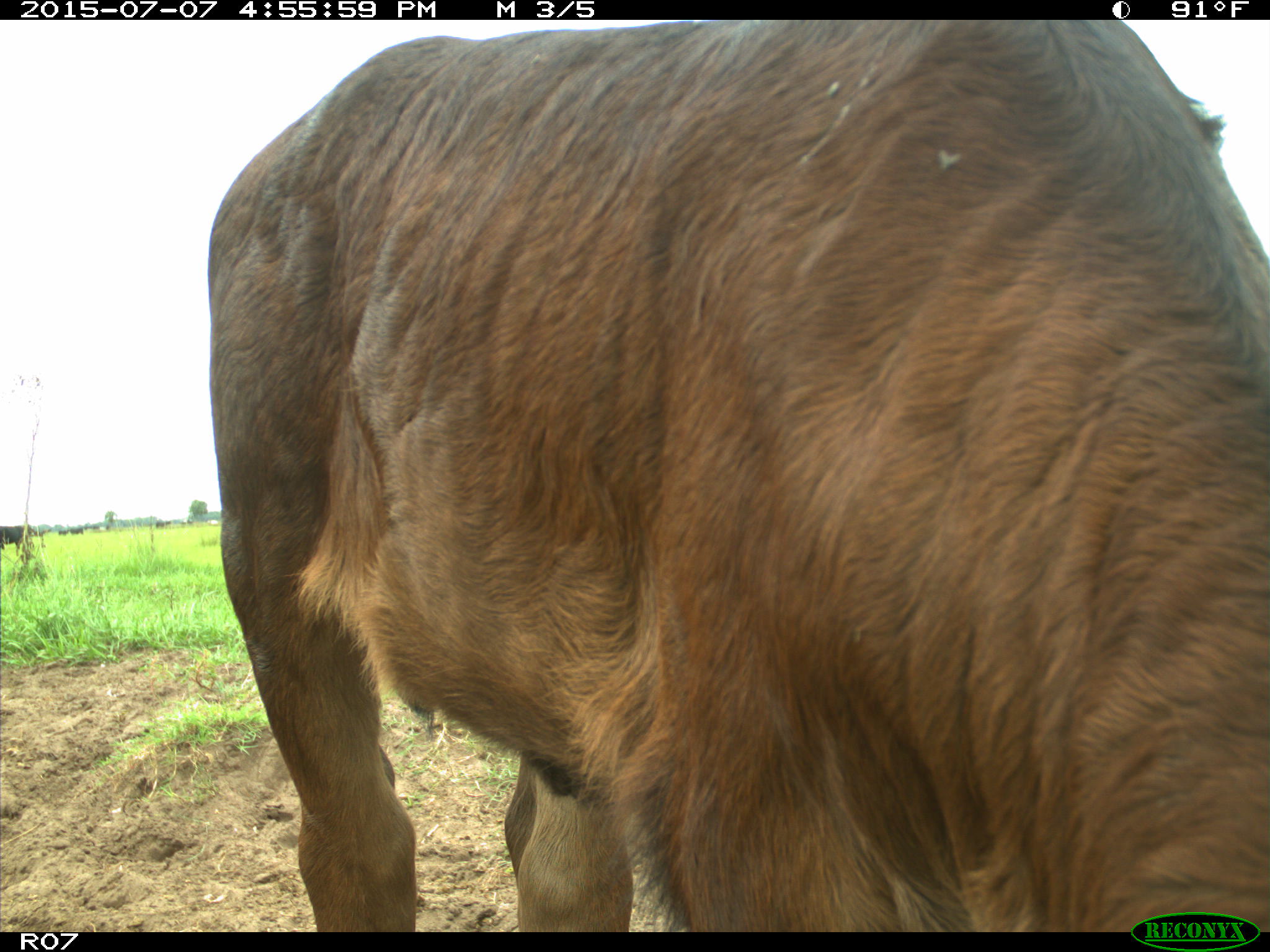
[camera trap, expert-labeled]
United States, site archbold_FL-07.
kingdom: Animalia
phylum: Chordata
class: Mammalia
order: Artiodactyla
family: Bovidae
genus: Bos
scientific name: Bos taurus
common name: domestic cow